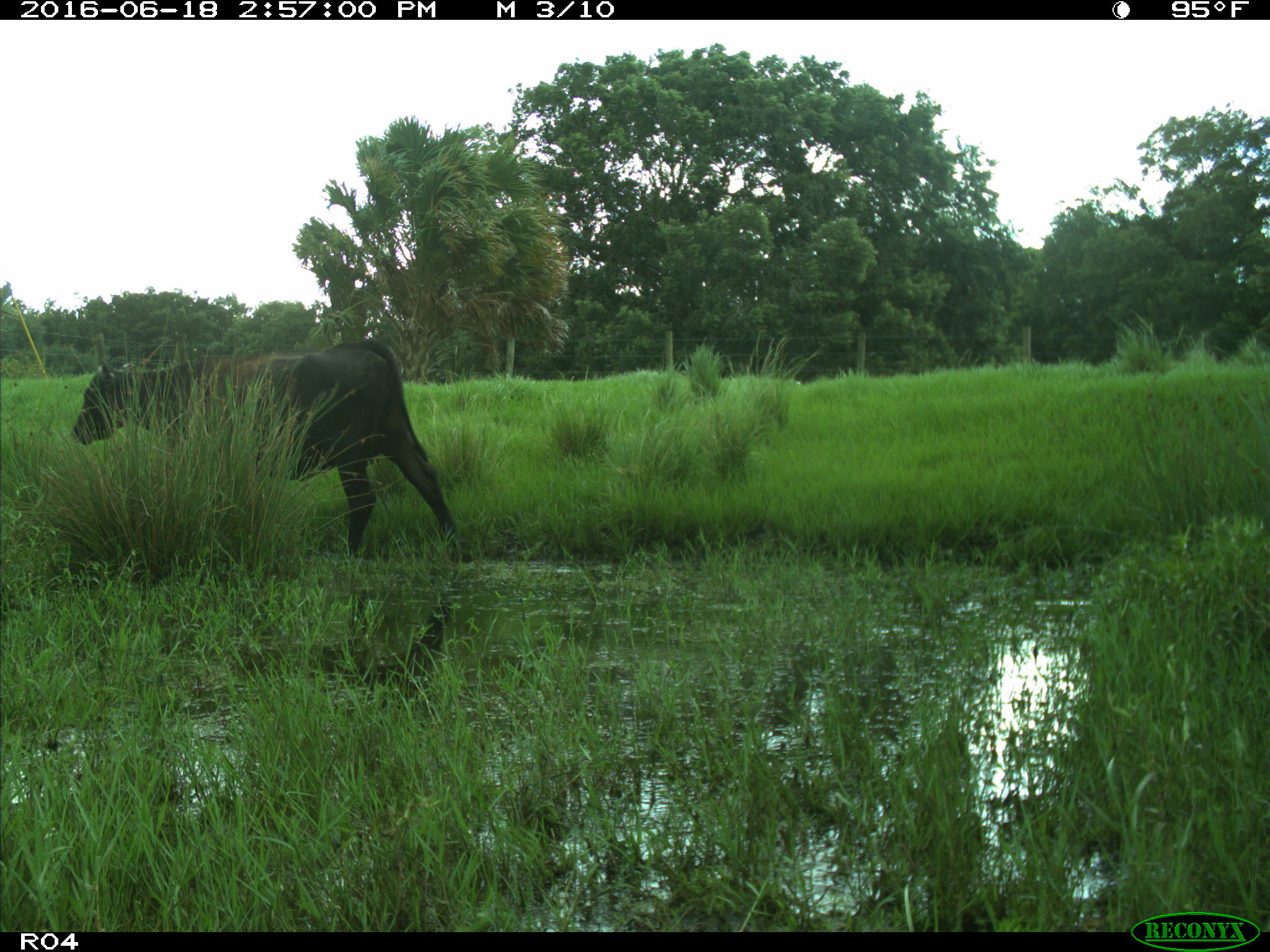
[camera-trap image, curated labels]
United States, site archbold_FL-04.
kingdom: Animalia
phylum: Chordata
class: Mammalia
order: Artiodactyla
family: Bovidae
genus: Bos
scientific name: Bos taurus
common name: domestic cow